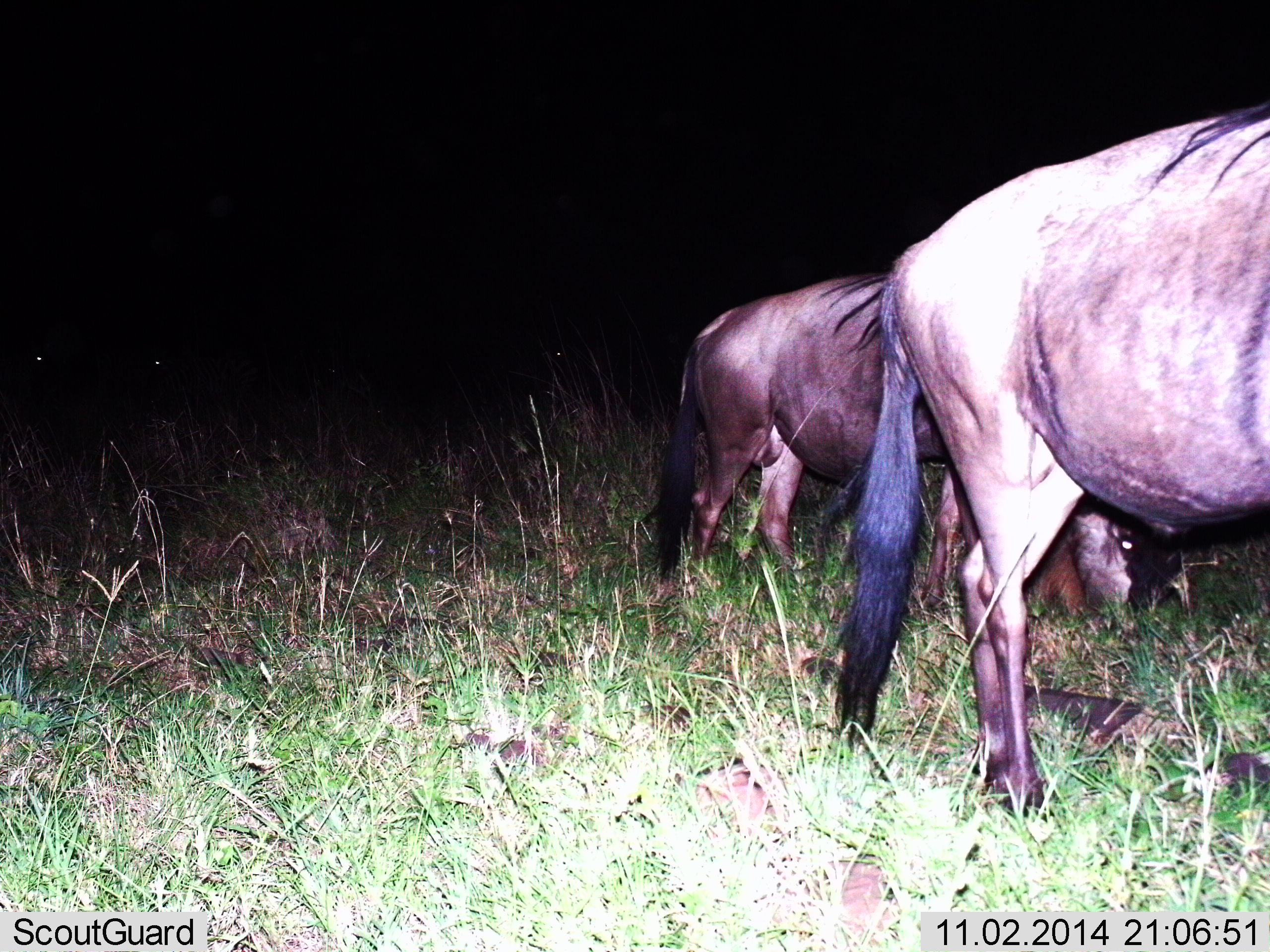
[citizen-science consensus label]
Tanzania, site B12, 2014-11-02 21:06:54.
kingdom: Animalia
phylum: Chordata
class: Mammalia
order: Artiodactyla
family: Bovidae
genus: Connochaetes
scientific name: Connochaetes taurinus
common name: blue wildebeest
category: wildebeest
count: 2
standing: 40%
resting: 0%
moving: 20%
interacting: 0%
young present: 0%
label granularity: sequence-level